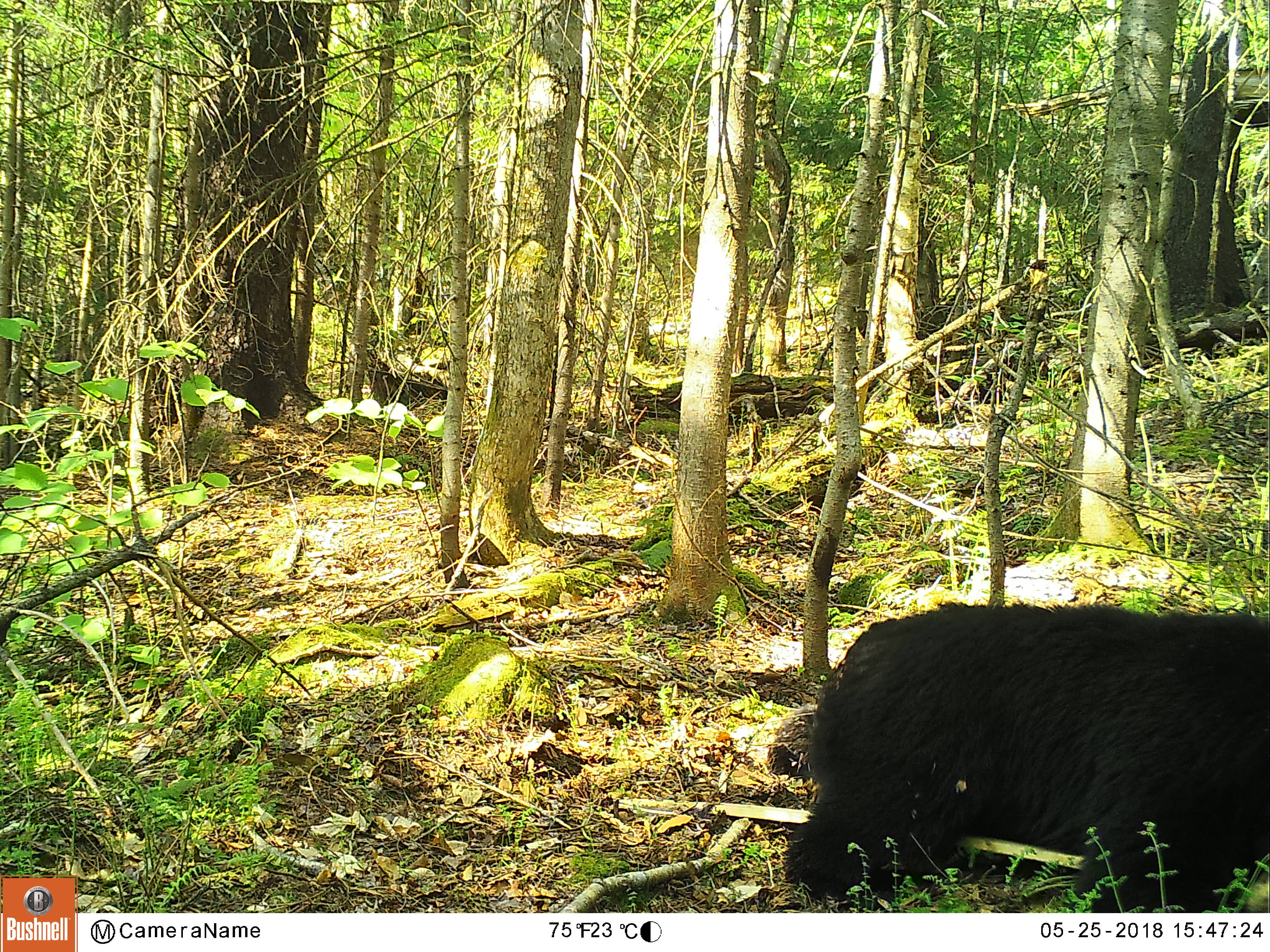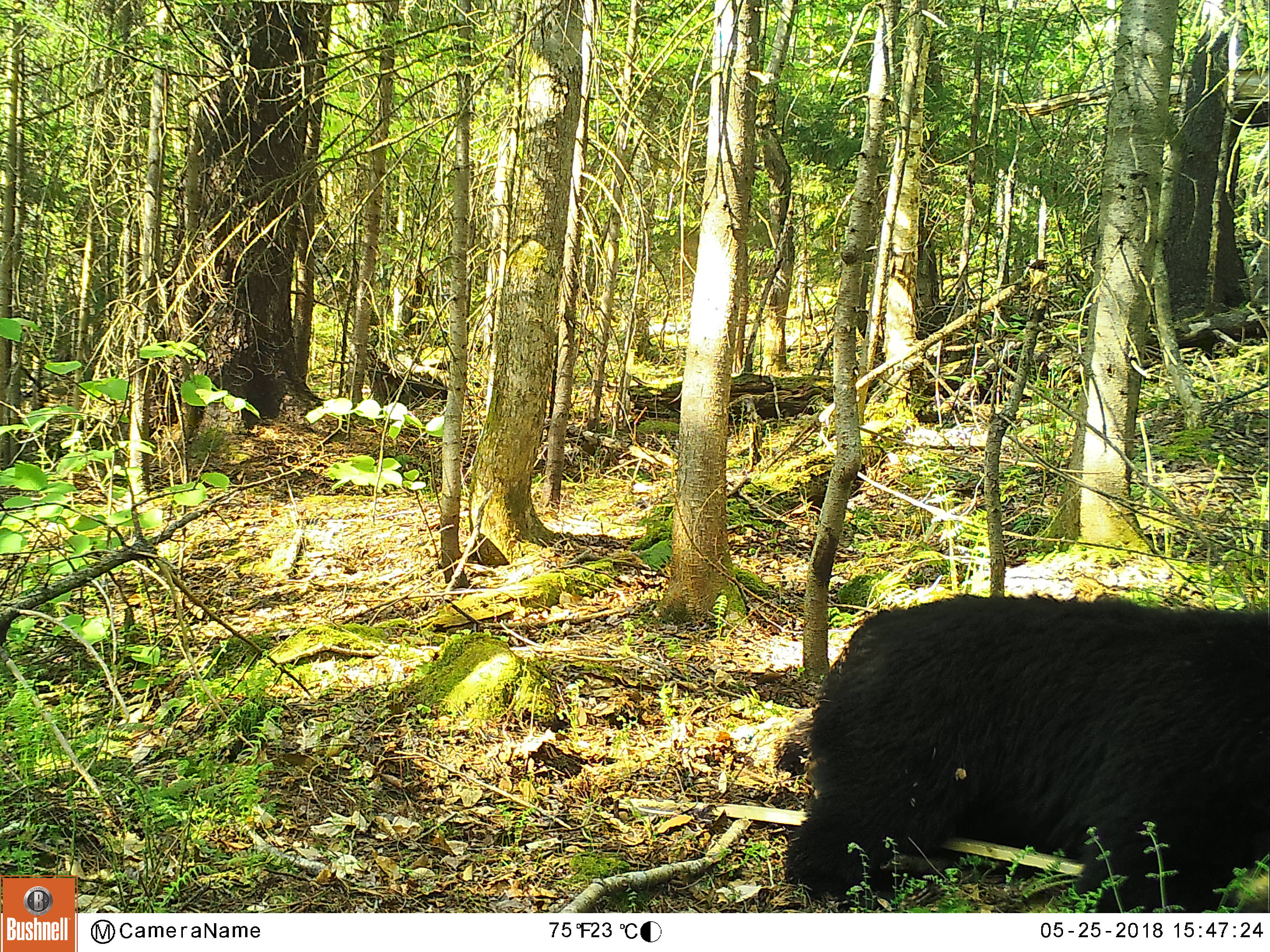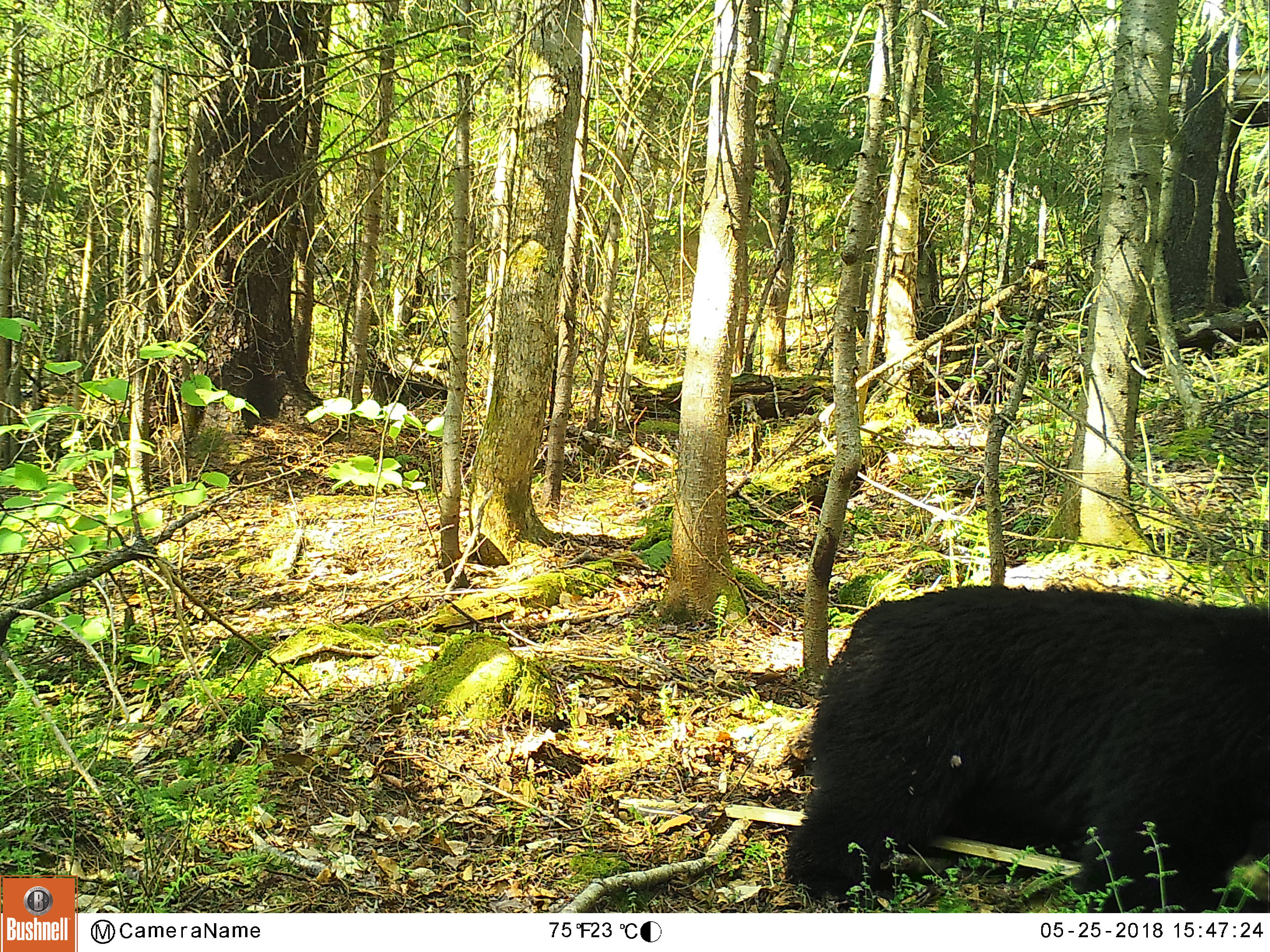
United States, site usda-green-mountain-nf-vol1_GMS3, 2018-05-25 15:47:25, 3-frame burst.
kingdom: Animalia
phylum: Chordata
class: Mammalia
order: Carnivora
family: Ursidae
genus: Ursus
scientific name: Ursus americanus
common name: black bear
Black bear (Ursus americanus).